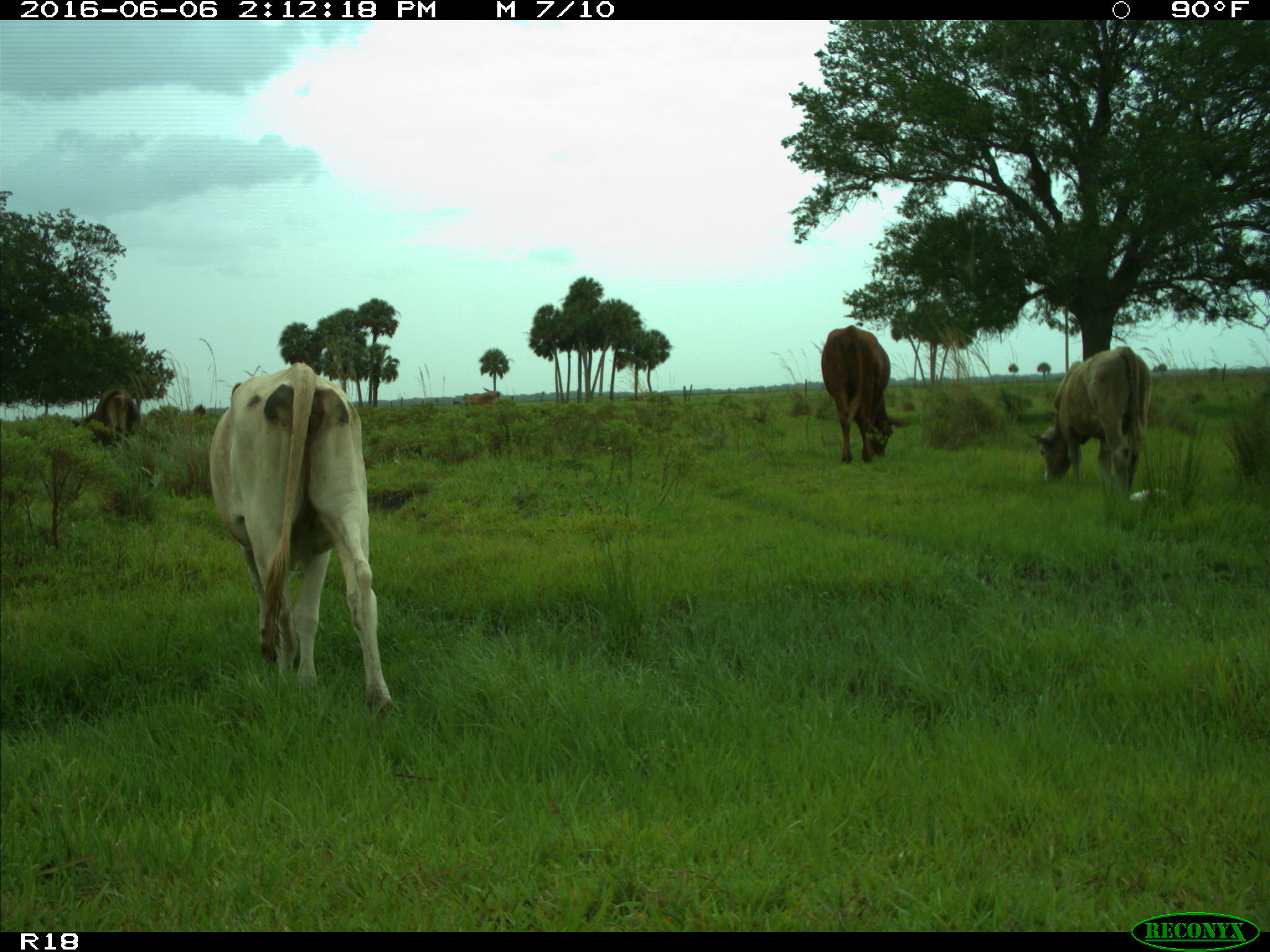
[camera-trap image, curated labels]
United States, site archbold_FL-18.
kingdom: Animalia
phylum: Chordata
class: Mammalia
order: Artiodactyla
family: Bovidae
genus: Bos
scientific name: Bos taurus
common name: domestic cow